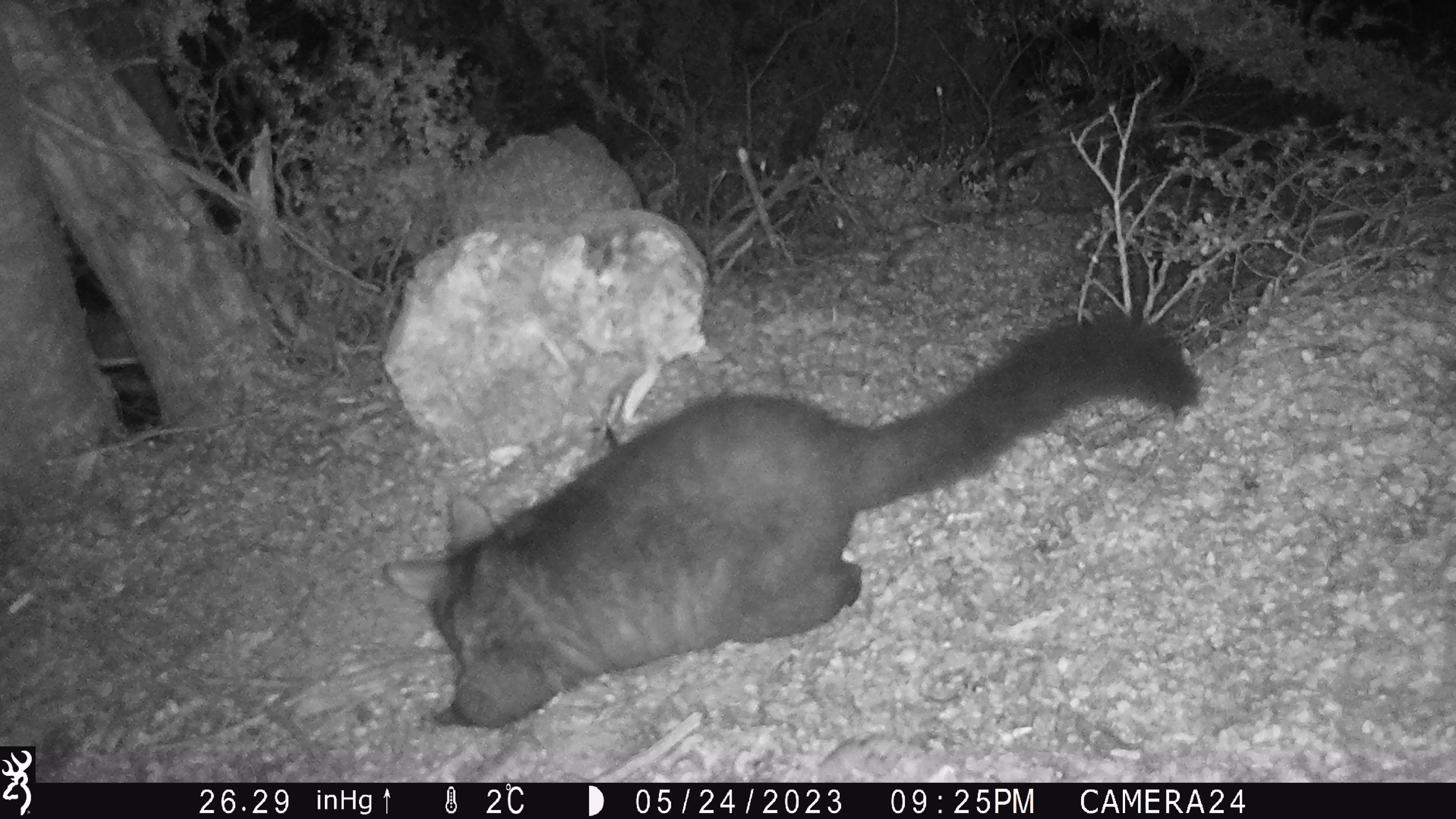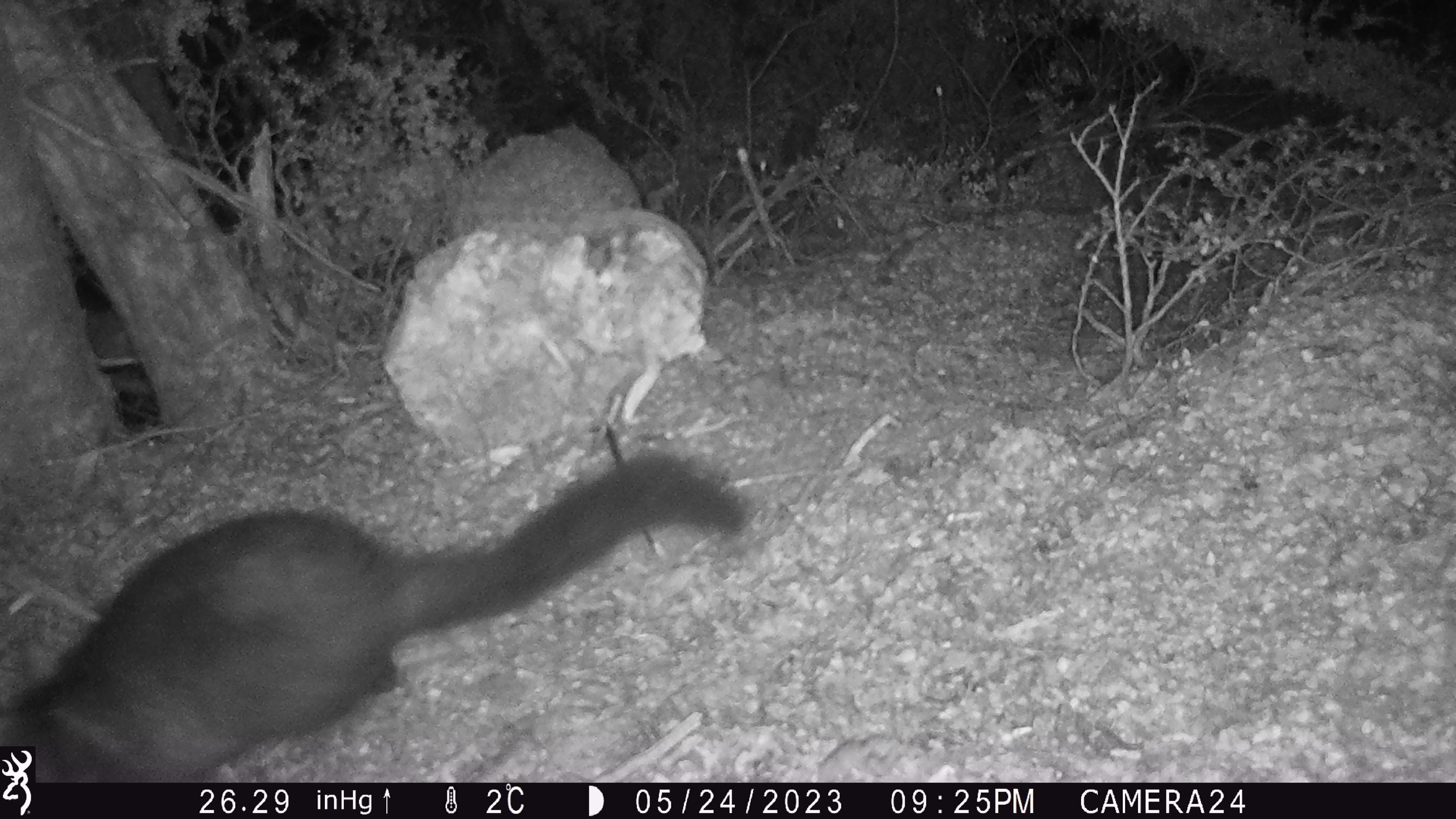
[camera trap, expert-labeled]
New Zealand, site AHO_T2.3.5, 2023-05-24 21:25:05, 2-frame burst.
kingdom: Animalia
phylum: Chordata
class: Mammalia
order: Carnivora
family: Mustelidae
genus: Mustela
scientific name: Mustela erminea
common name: stoat